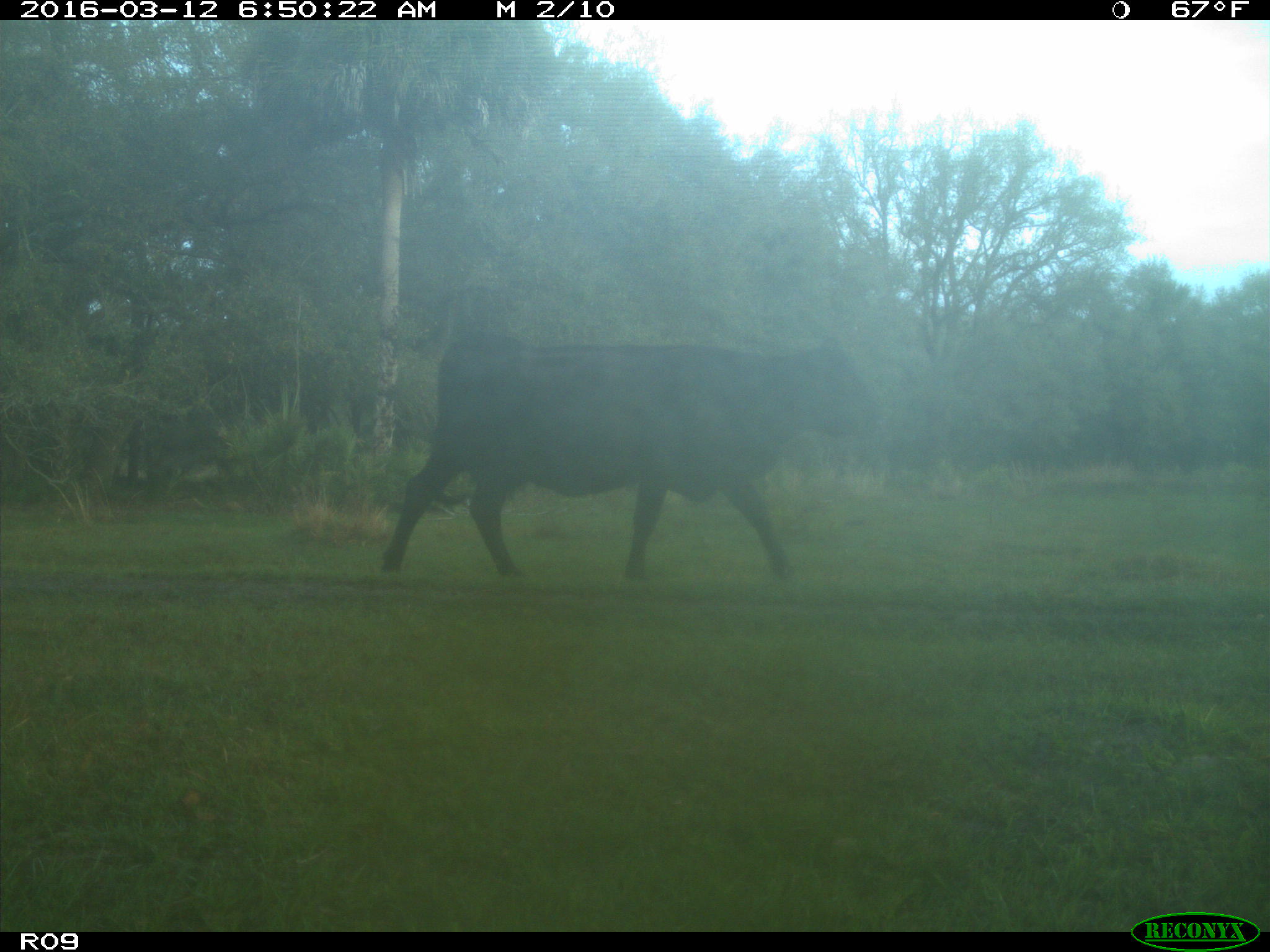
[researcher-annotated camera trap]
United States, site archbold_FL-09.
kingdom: Animalia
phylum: Chordata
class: Mammalia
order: Artiodactyla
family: Bovidae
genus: Bos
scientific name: Bos taurus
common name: domestic cow